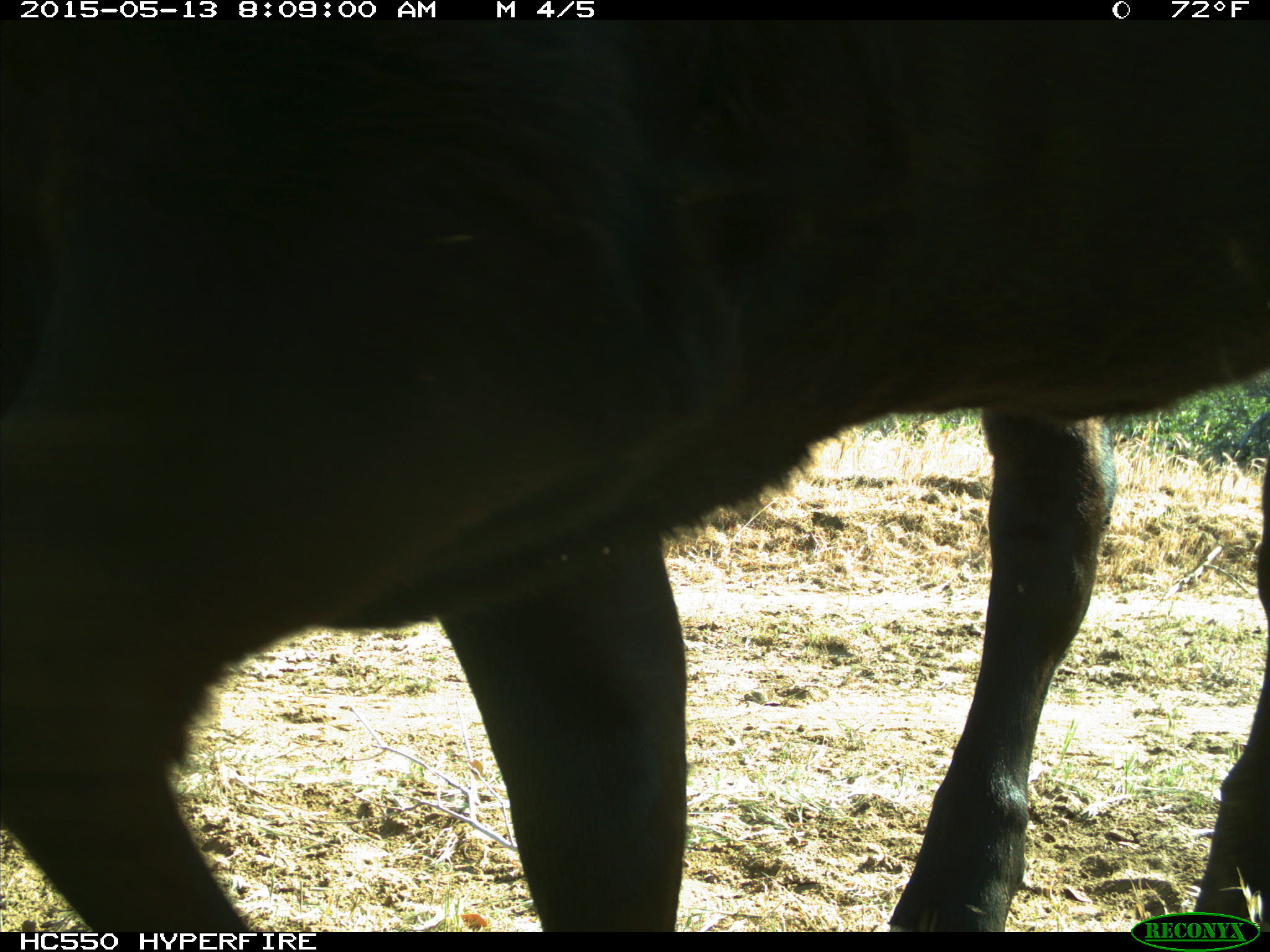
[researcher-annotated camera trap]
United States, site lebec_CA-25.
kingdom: Animalia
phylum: Chordata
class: Mammalia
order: Artiodactyla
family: Bovidae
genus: Bos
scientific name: Bos taurus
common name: domestic cow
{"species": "Bos taurus (domestic cow)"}